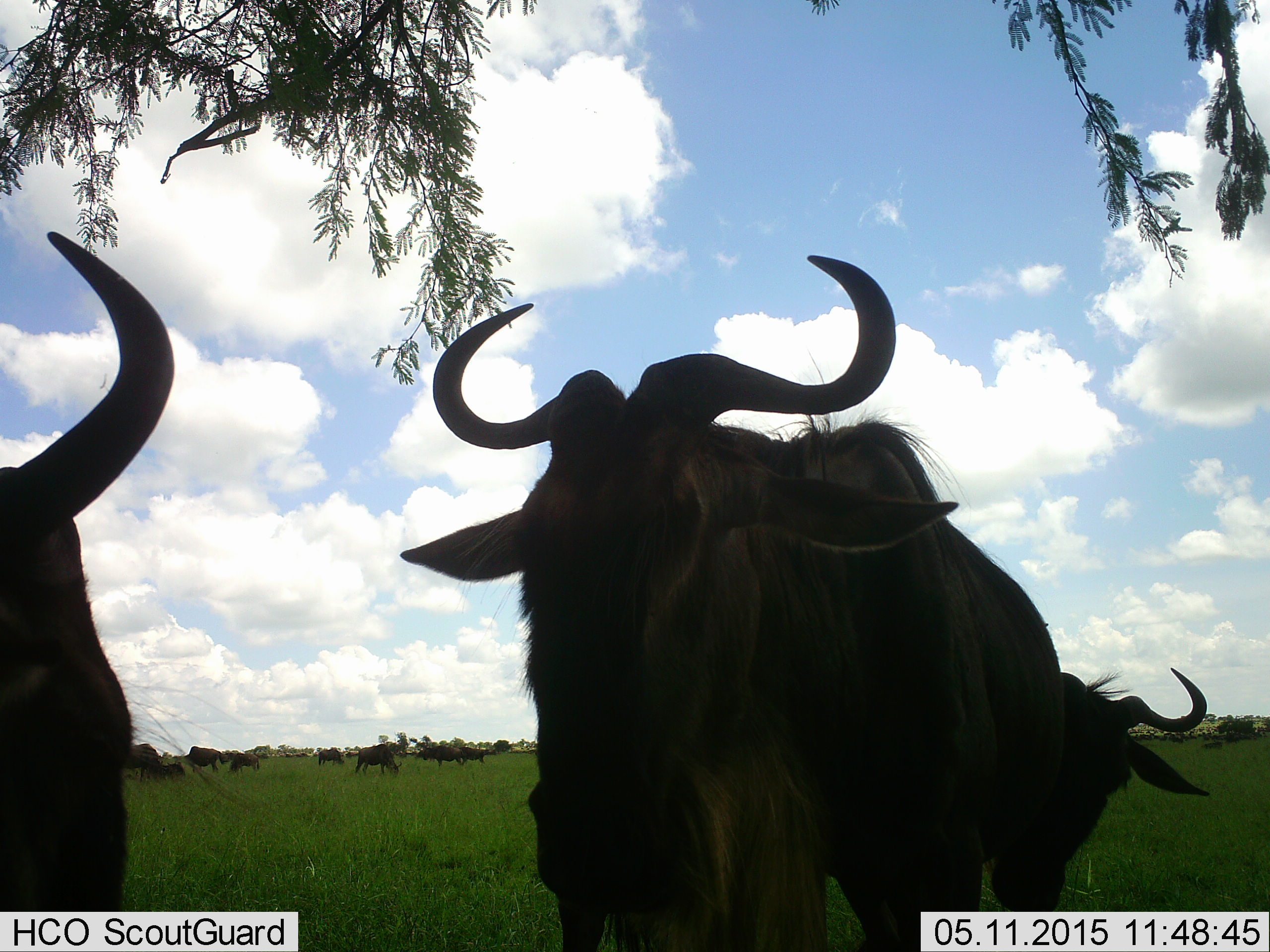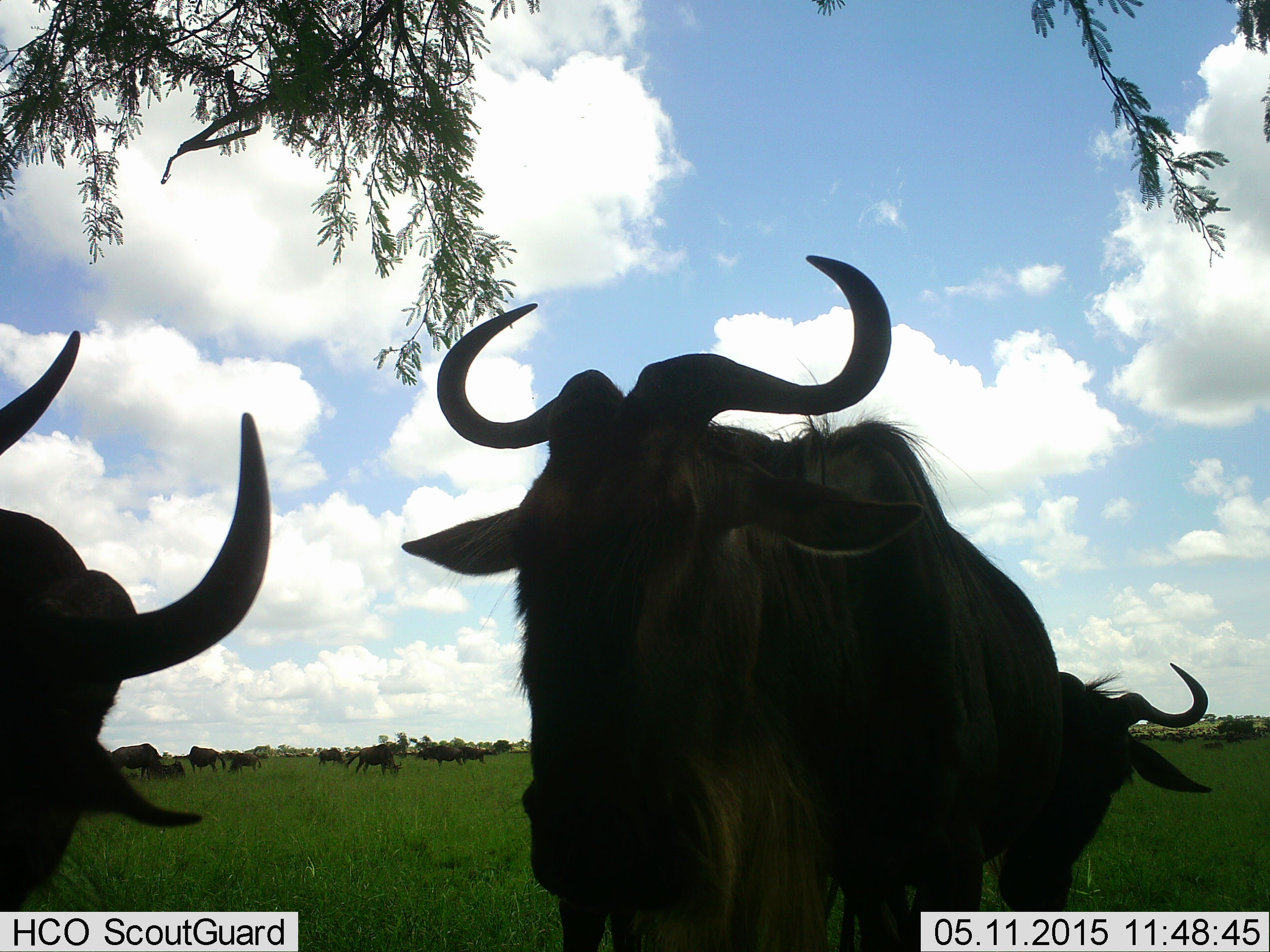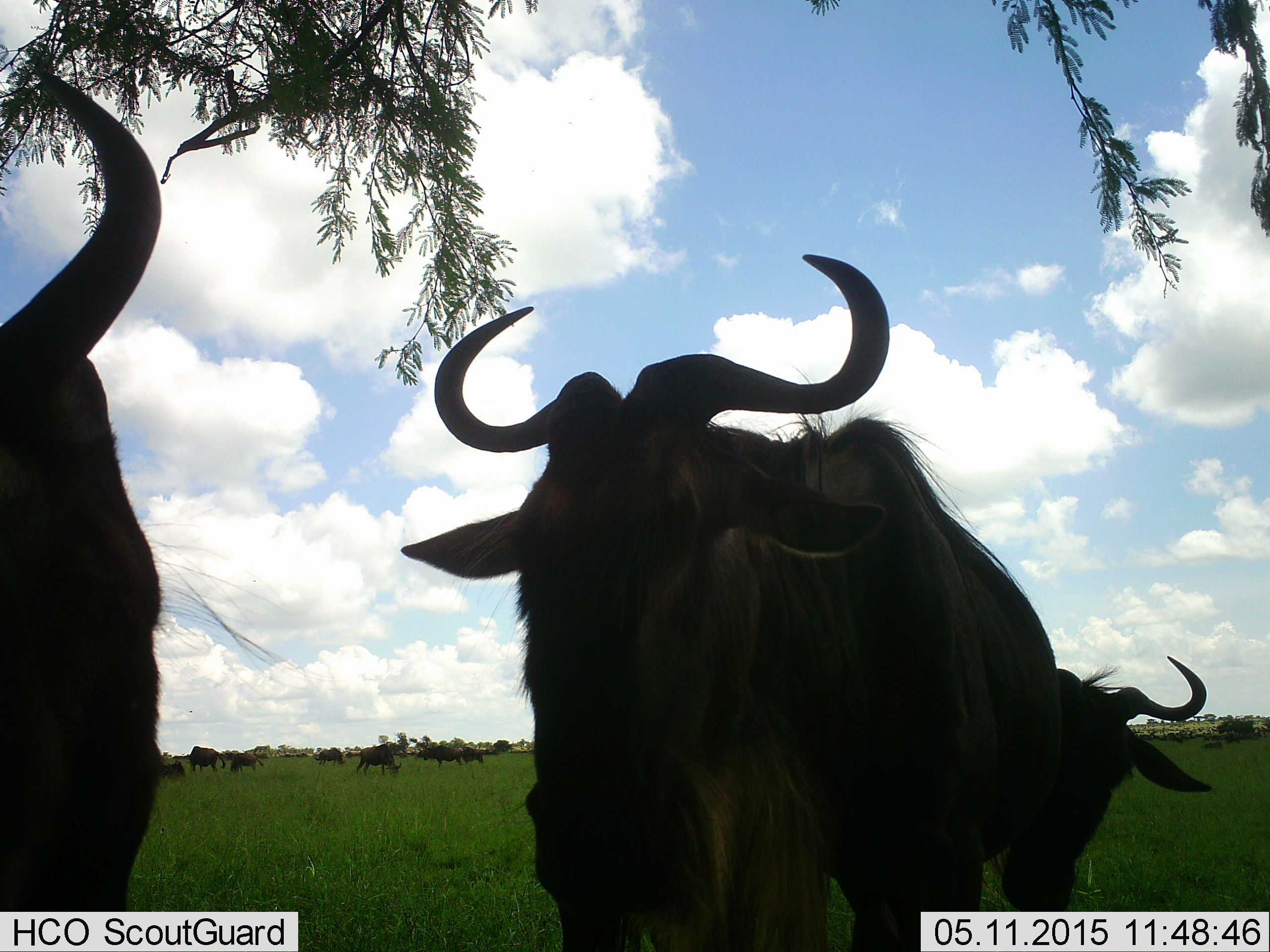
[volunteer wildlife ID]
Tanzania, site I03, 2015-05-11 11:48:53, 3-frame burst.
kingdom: Animalia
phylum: Chordata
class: Mammalia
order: Artiodactyla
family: Bovidae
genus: Connochaetes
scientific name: Connochaetes taurinus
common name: blue wildebeest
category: wildebeest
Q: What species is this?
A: Wildebeest (blue wildebeest) (Connochaetes taurinus).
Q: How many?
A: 11-50.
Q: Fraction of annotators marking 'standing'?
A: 90%.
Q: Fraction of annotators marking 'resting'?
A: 30%.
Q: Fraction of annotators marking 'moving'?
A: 40%.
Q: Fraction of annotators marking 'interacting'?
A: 10%.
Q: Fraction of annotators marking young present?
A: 0%.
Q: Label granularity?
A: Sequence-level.